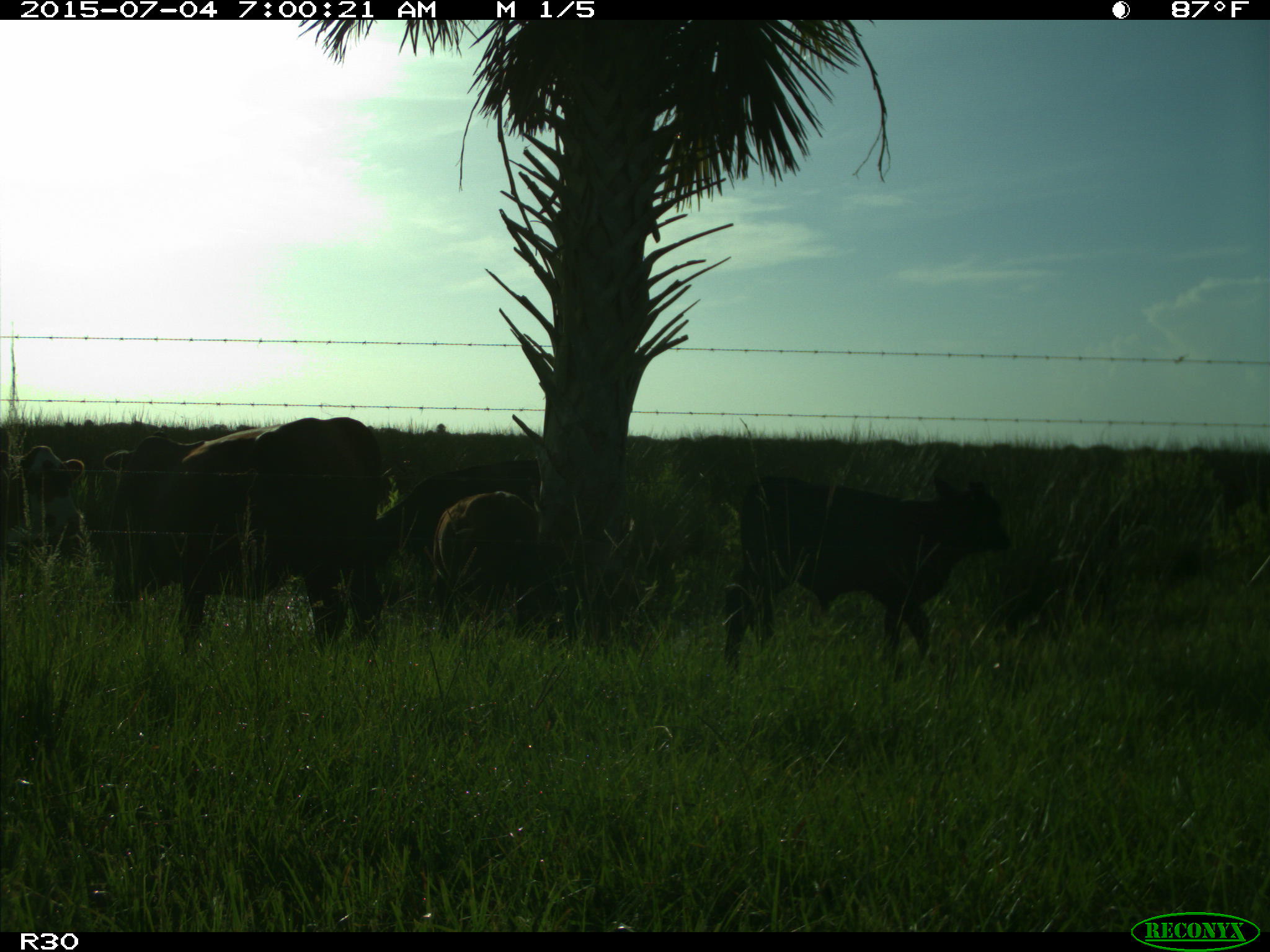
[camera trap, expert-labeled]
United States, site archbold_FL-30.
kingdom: Animalia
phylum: Chordata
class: Mammalia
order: Artiodactyla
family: Bovidae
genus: Bos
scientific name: Bos taurus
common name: domestic cow